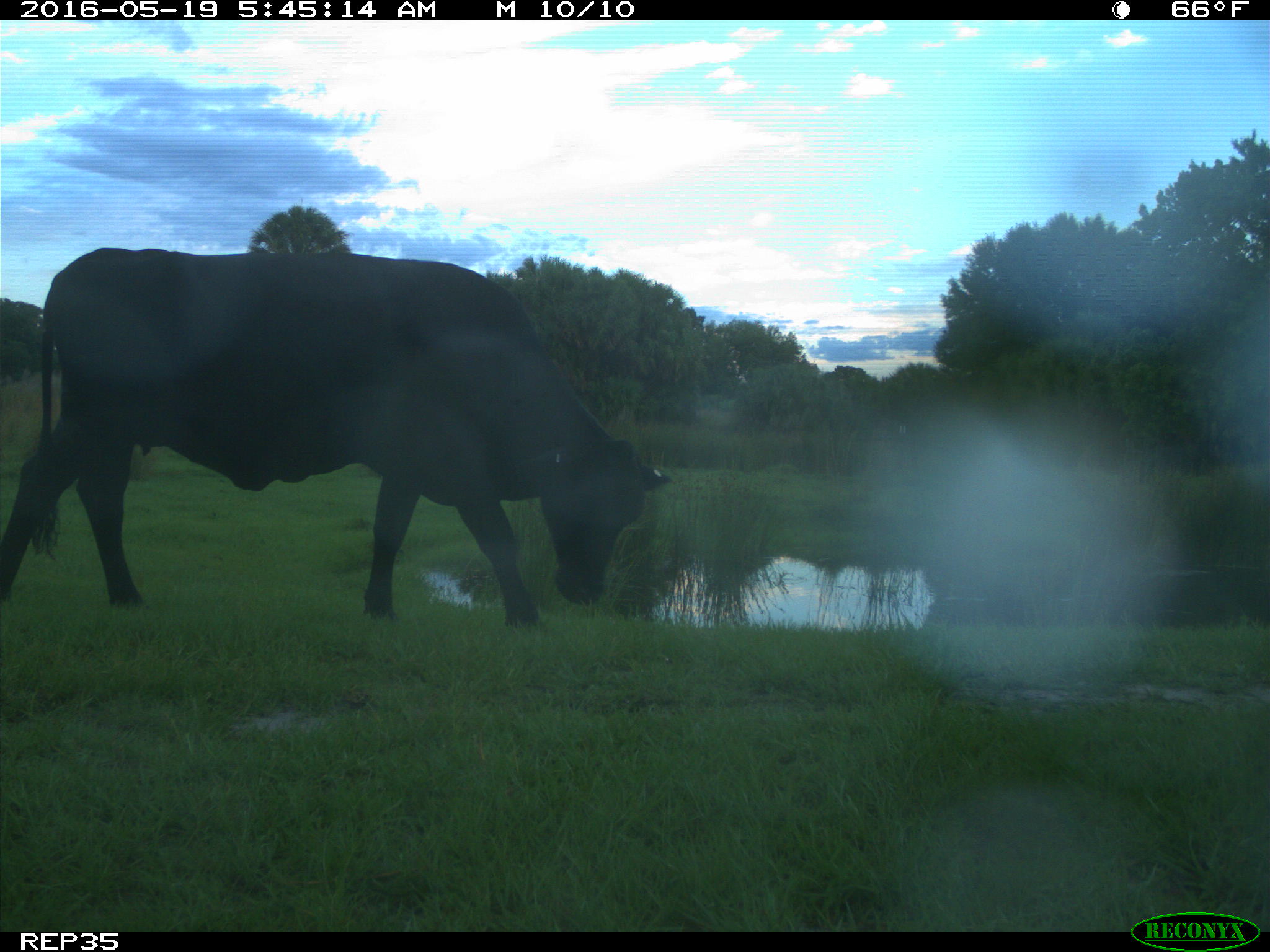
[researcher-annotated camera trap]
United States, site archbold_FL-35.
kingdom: Animalia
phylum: Chordata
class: Mammalia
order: Artiodactyla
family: Bovidae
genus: Bos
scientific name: Bos taurus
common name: domestic cow